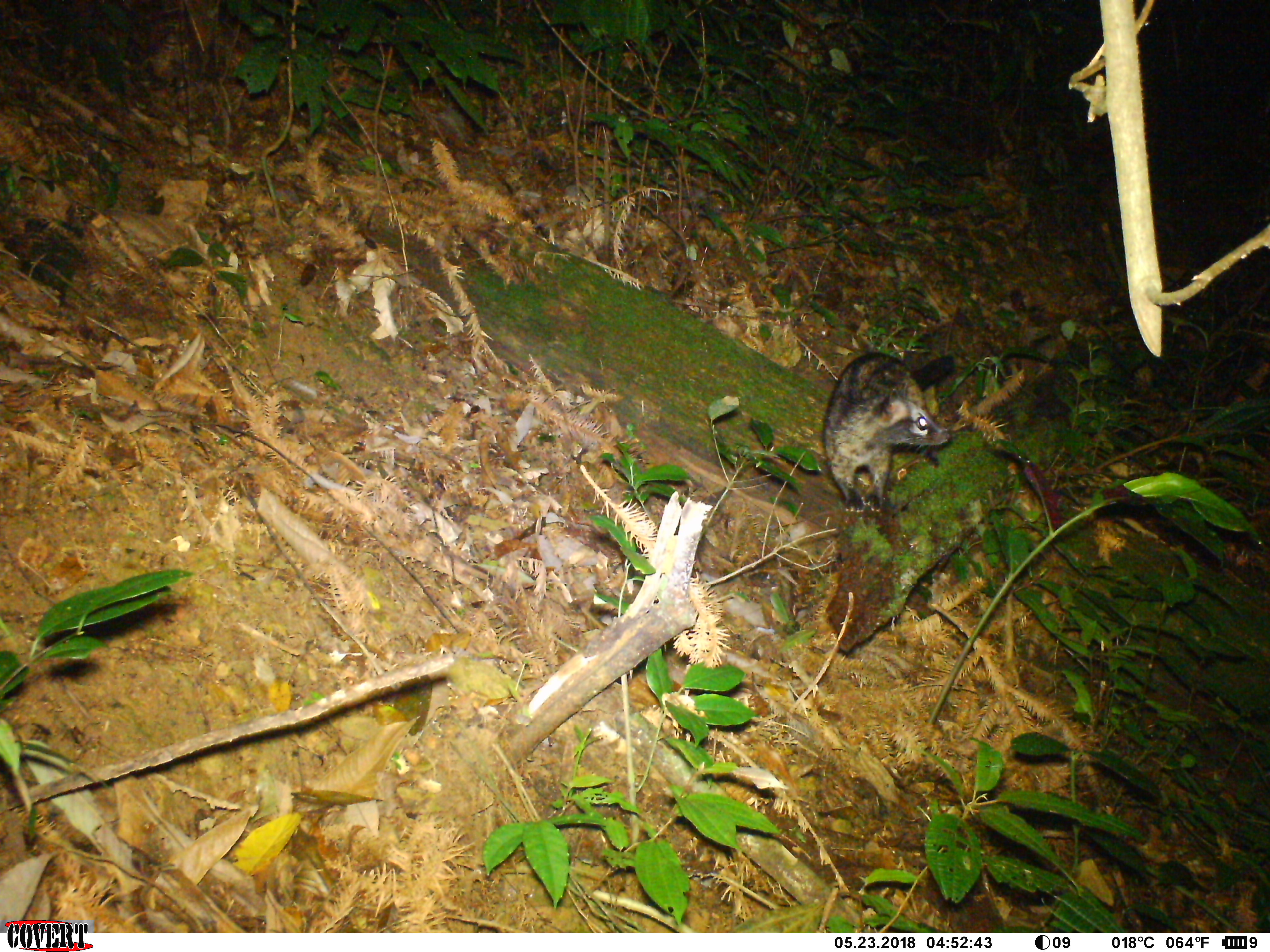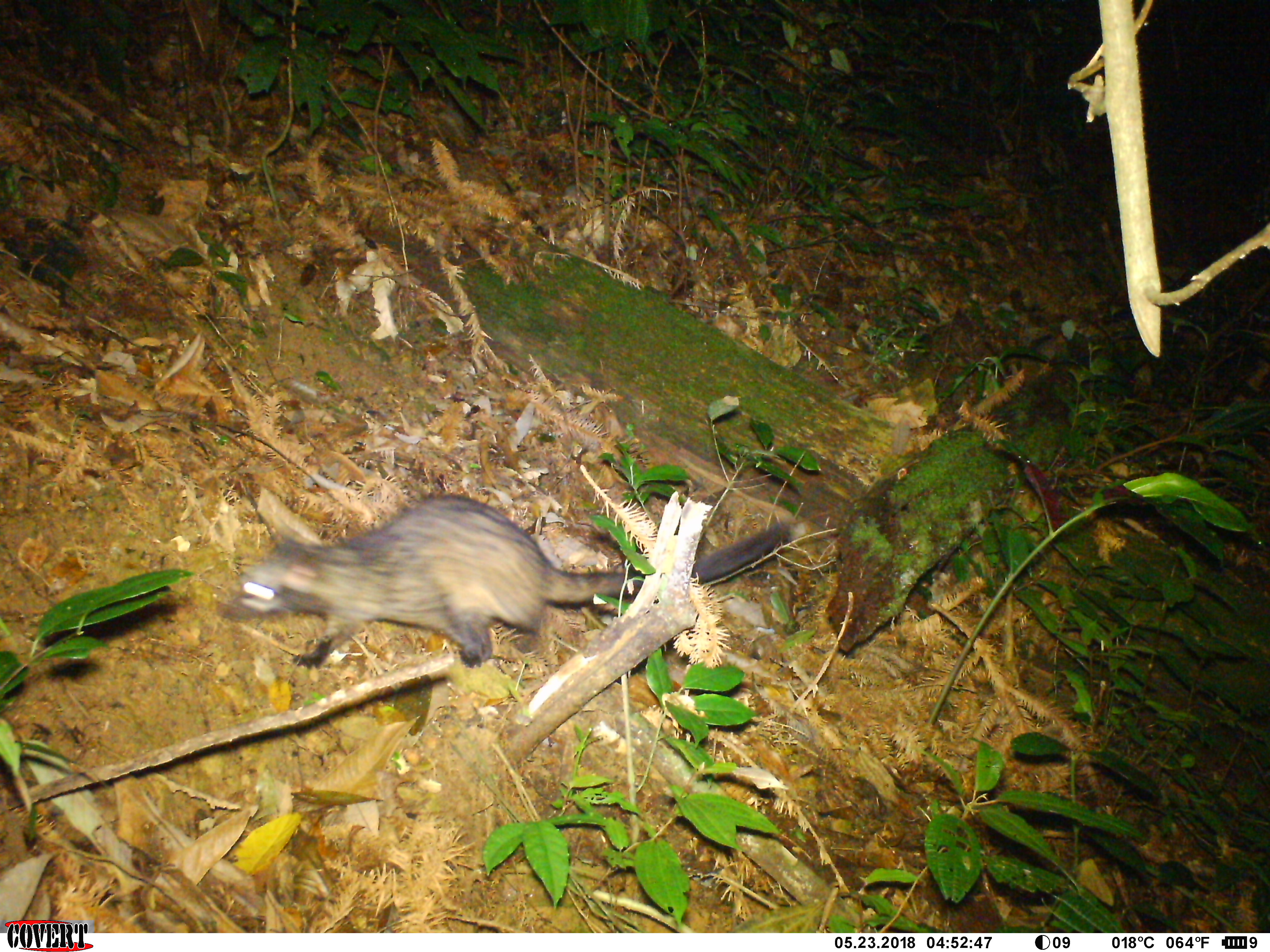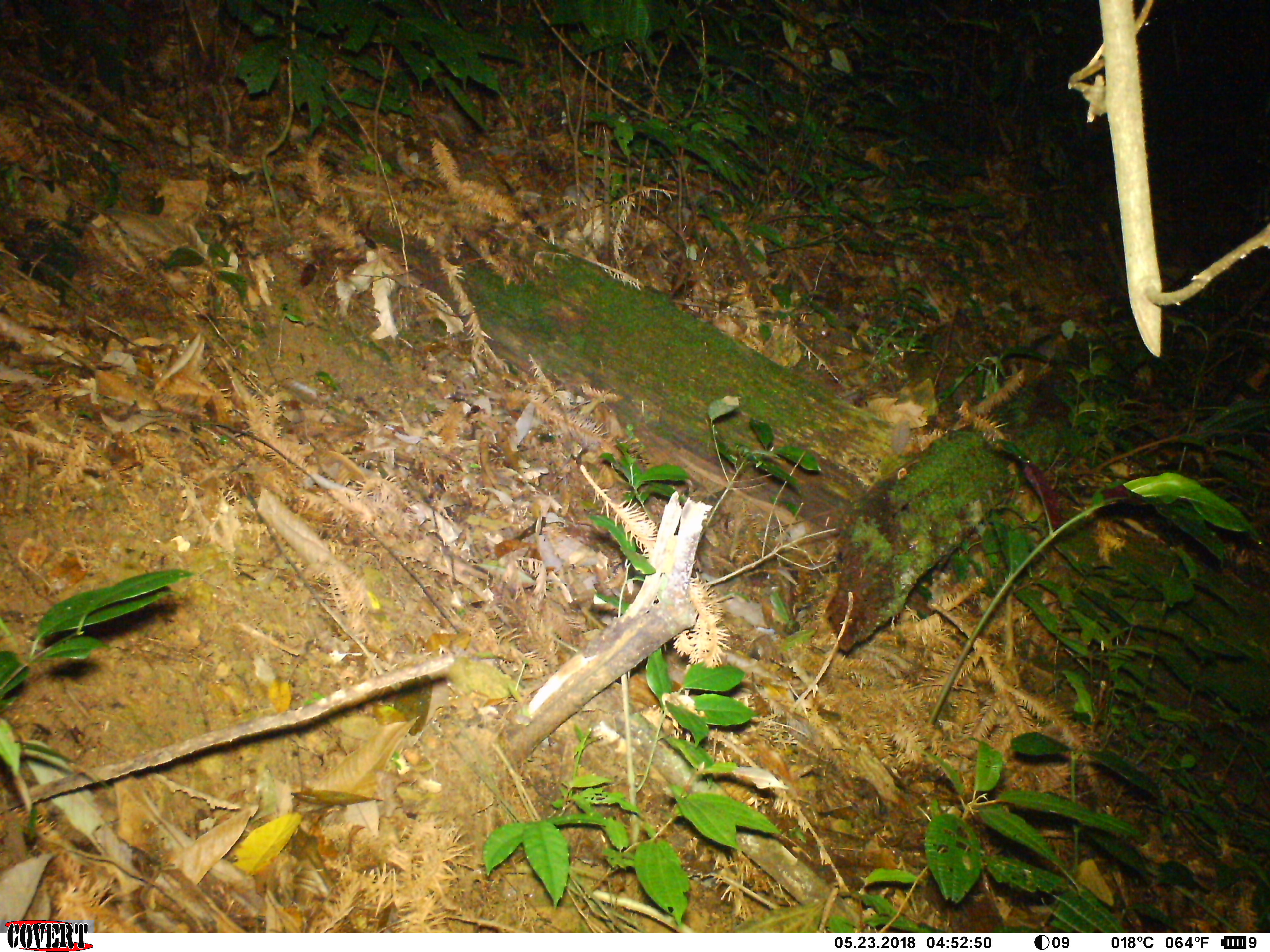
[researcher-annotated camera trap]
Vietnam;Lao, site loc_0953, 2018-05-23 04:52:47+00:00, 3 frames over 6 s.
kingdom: Animalia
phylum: Chordata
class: Mammalia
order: Carnivora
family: Viverridae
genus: Paradoxurus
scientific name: Paradoxurus hermaphroditus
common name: common palm civet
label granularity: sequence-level